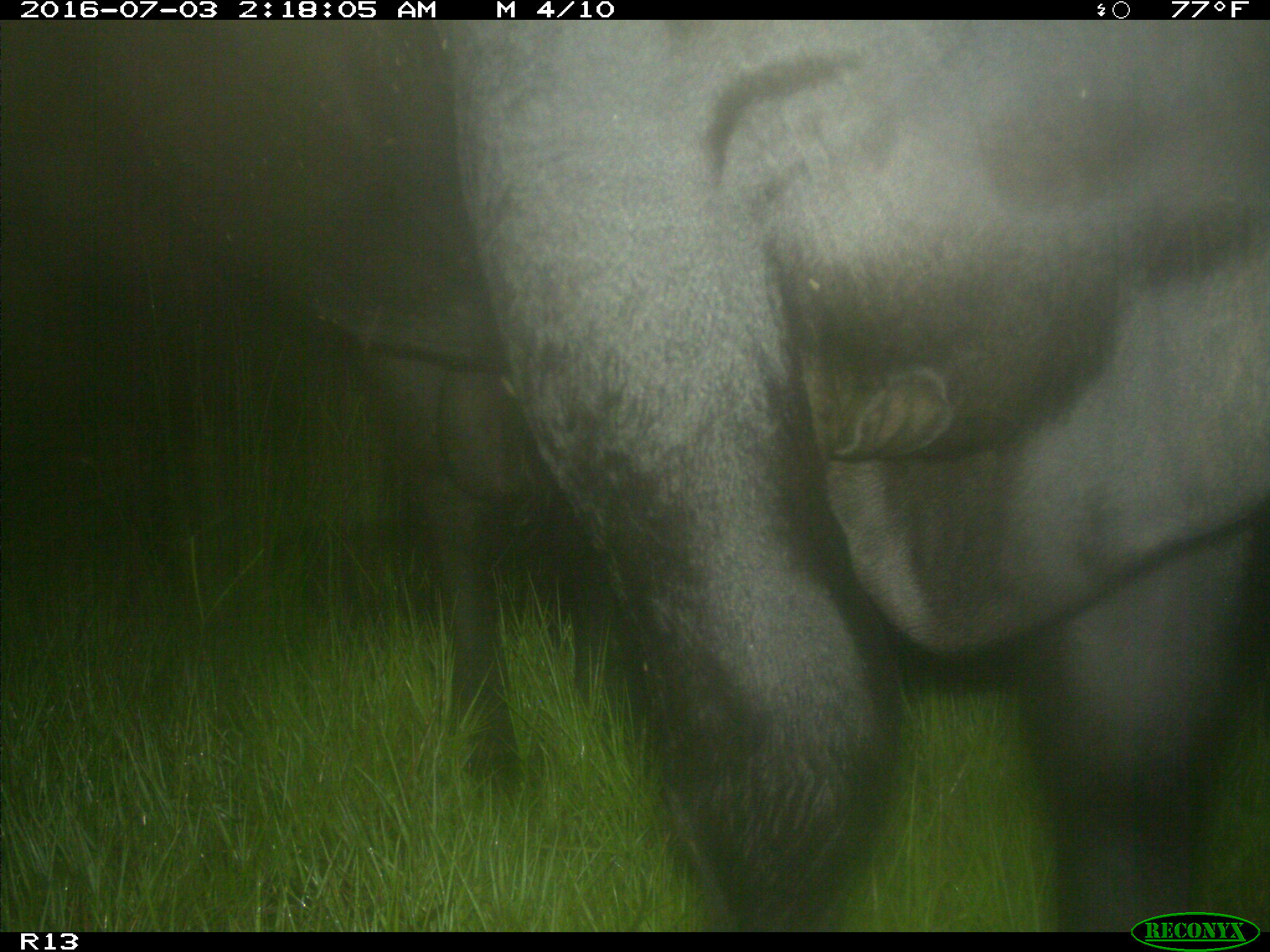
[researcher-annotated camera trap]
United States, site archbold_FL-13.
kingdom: Animalia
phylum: Chordata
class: Mammalia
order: Artiodactyla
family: Bovidae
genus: Bos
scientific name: Bos taurus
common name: domestic cow